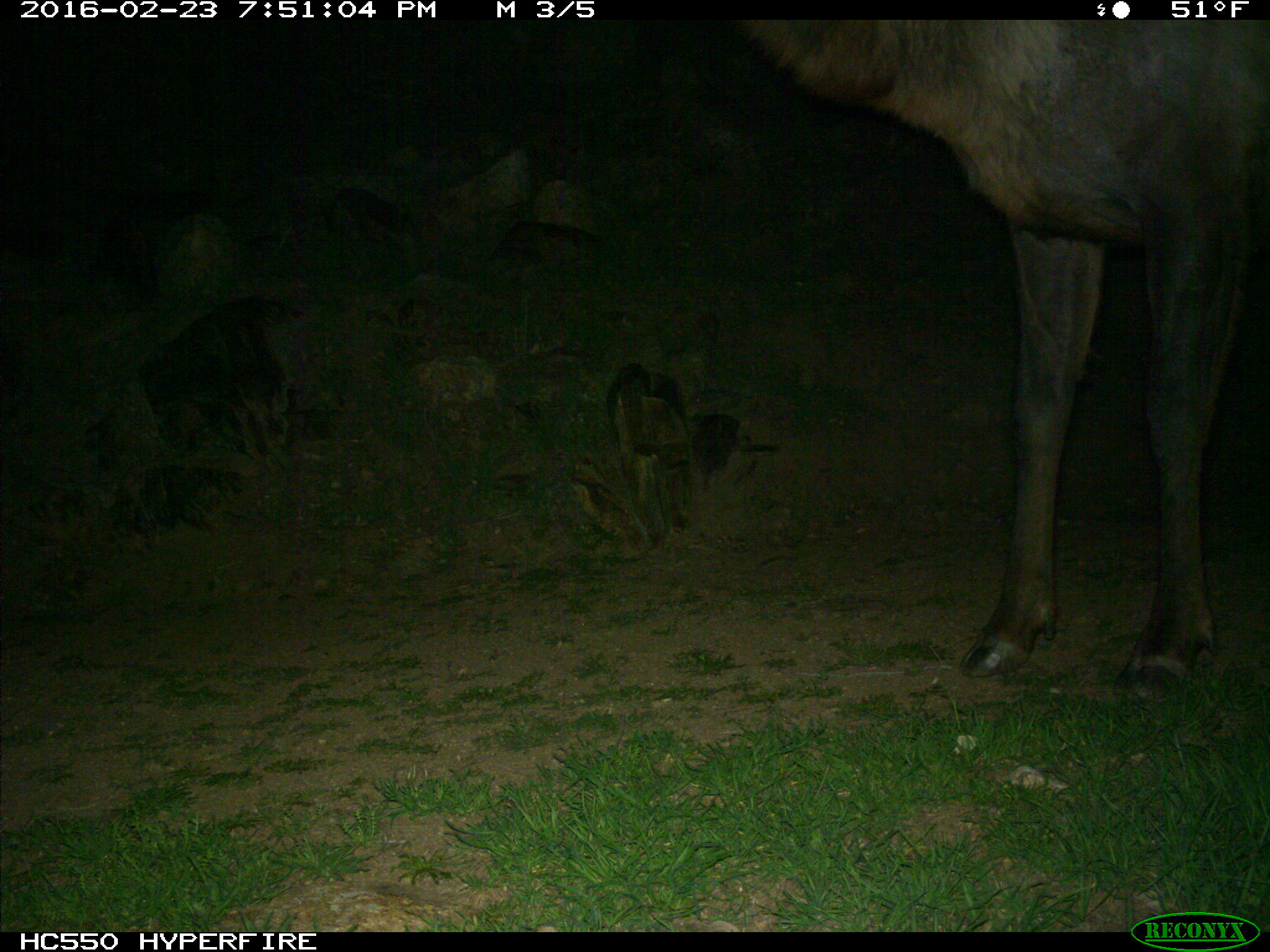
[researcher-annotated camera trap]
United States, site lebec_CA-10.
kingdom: Animalia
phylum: Chordata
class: Mammalia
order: Artiodactyla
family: Cervidae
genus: Cervus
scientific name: Cervus canadensis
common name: elk